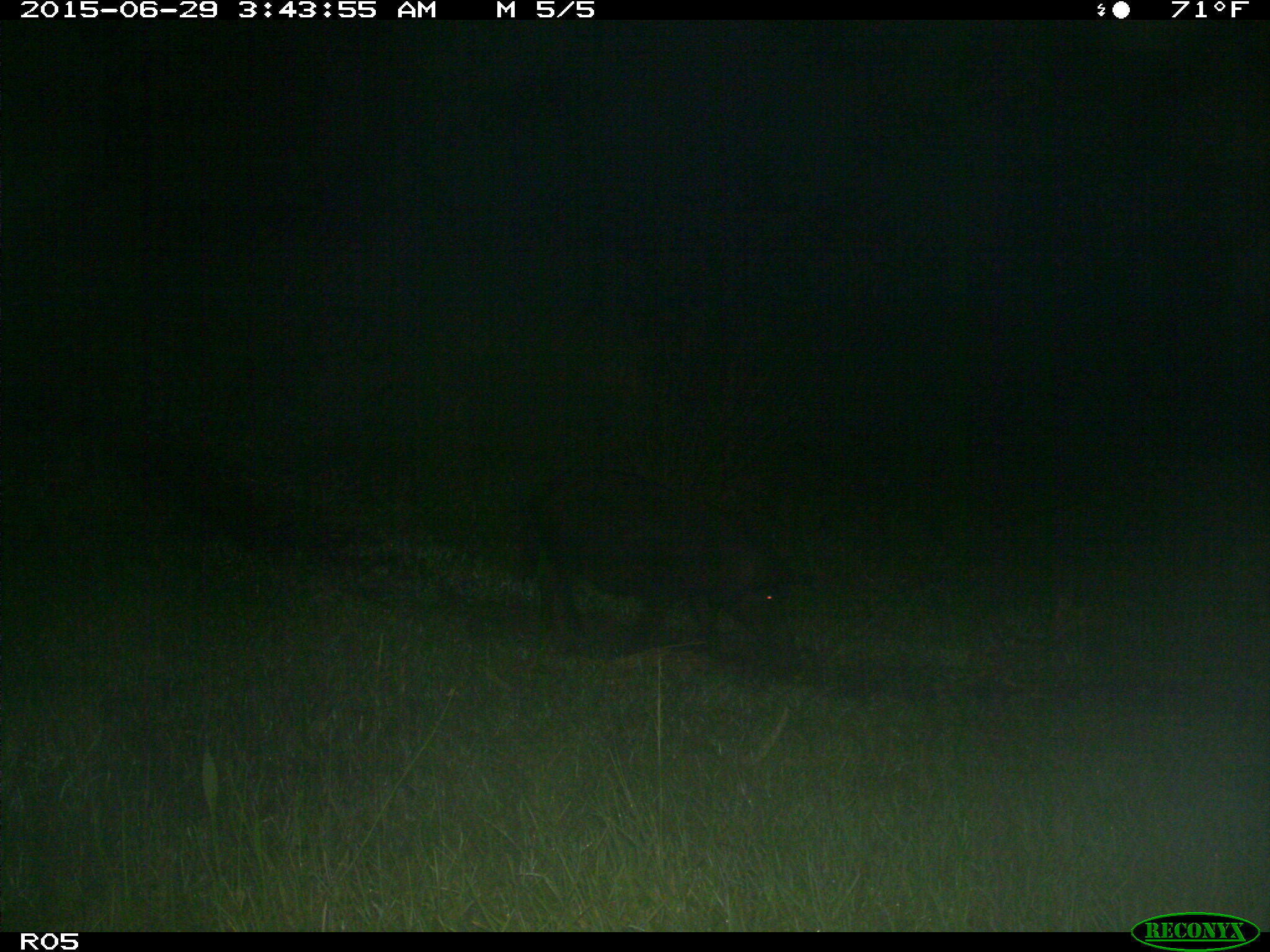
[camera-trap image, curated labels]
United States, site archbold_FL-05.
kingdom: Animalia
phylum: Chordata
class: Mammalia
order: Artiodactyla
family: Suidae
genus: Sus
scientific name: Sus scrofa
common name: wild boar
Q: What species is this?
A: Sus scrofa (wild boar).